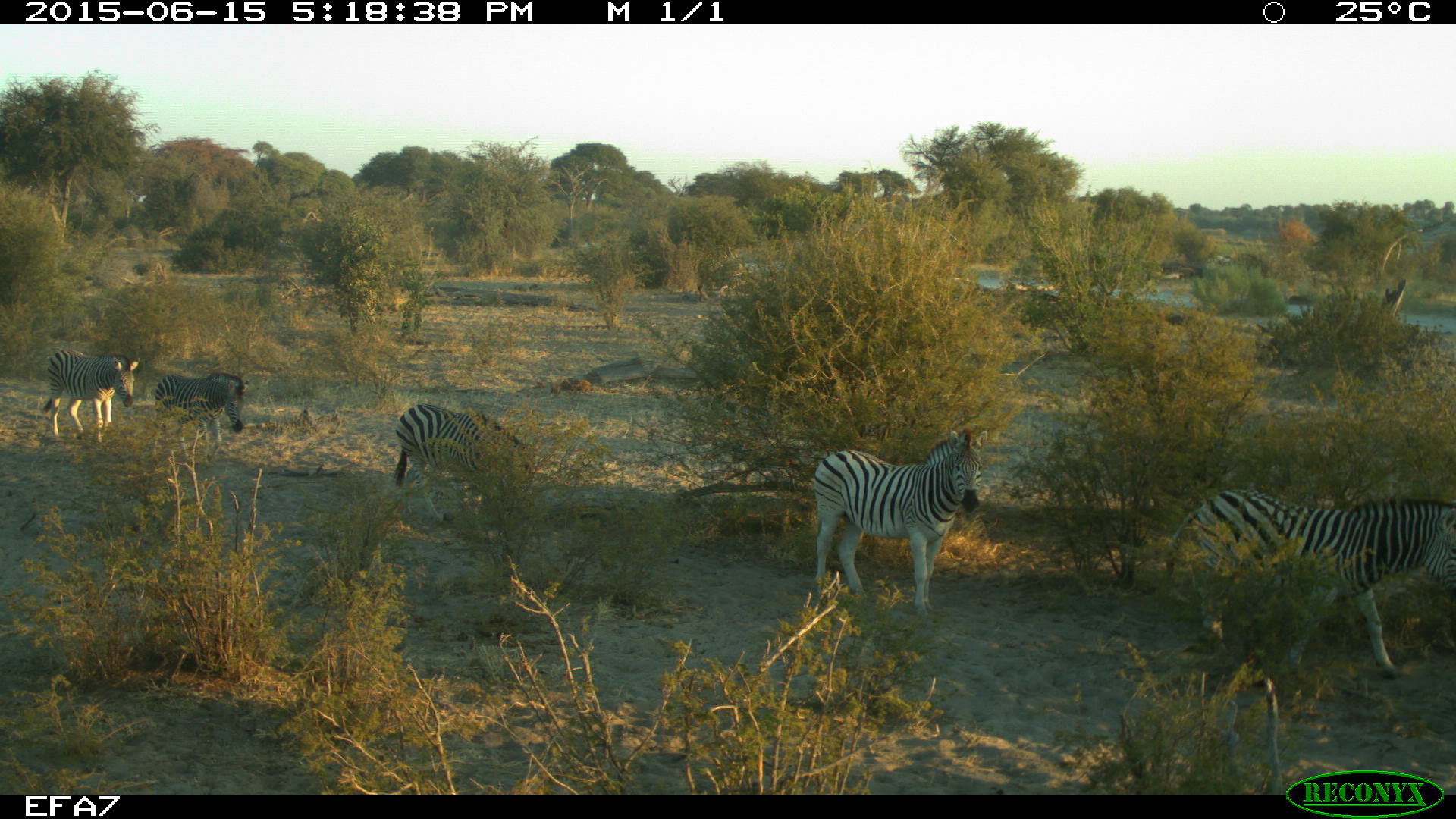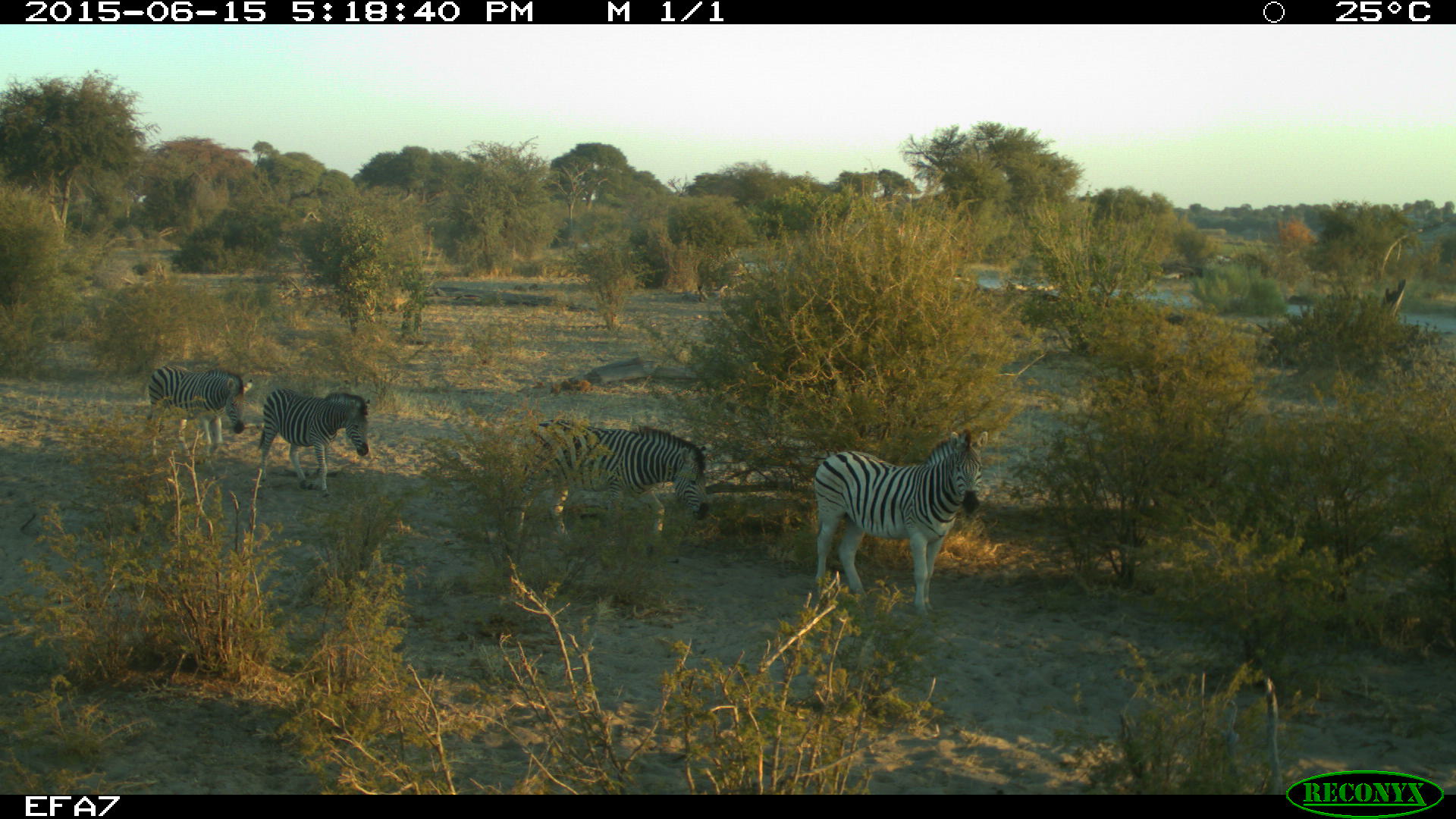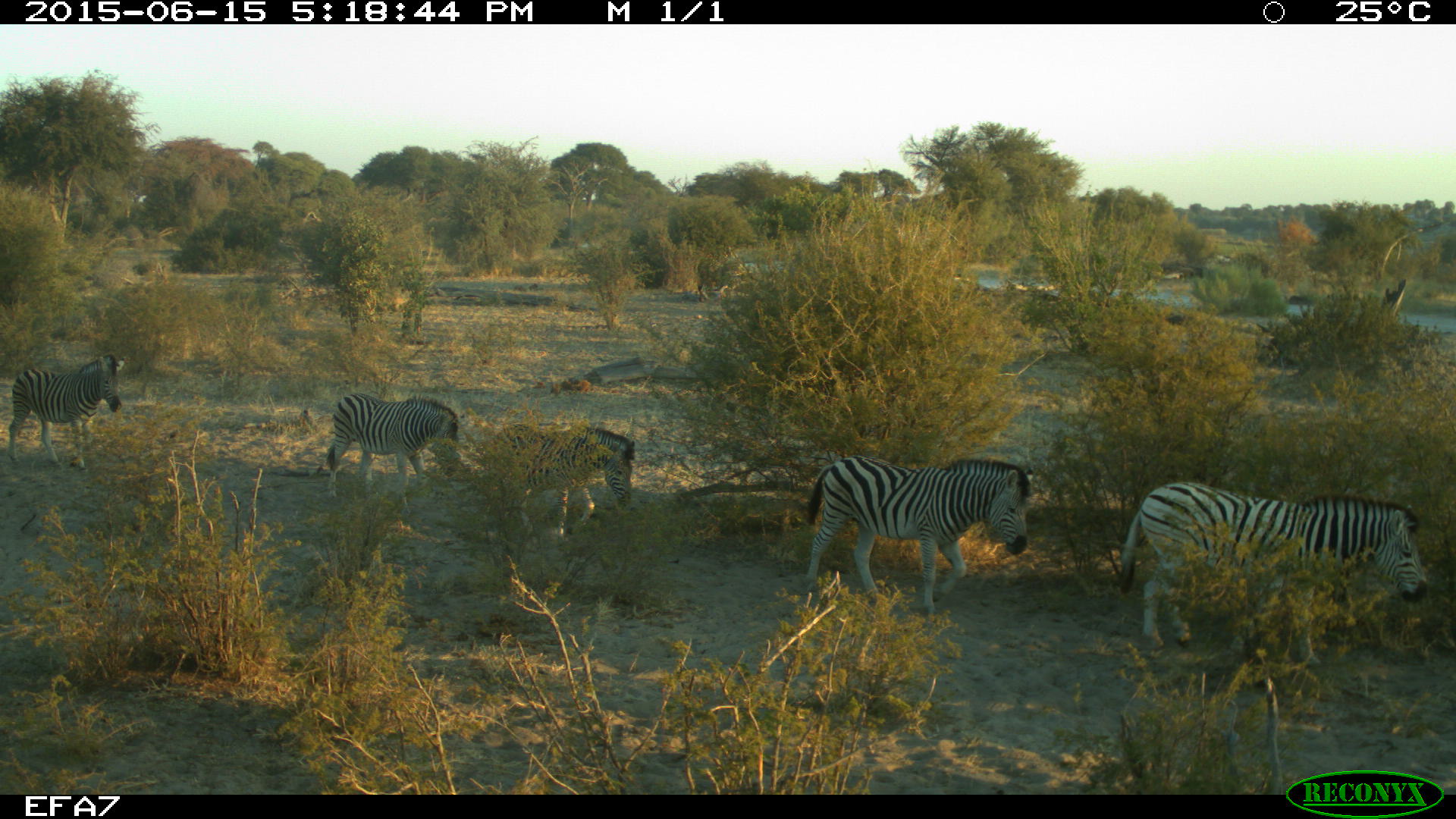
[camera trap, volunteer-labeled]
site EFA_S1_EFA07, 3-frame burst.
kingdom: Animalia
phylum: Chordata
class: Mammalia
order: Perissodactyla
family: Equidae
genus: Equus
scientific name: Equus quagga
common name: plains zebra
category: zebraplains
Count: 6.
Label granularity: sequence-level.